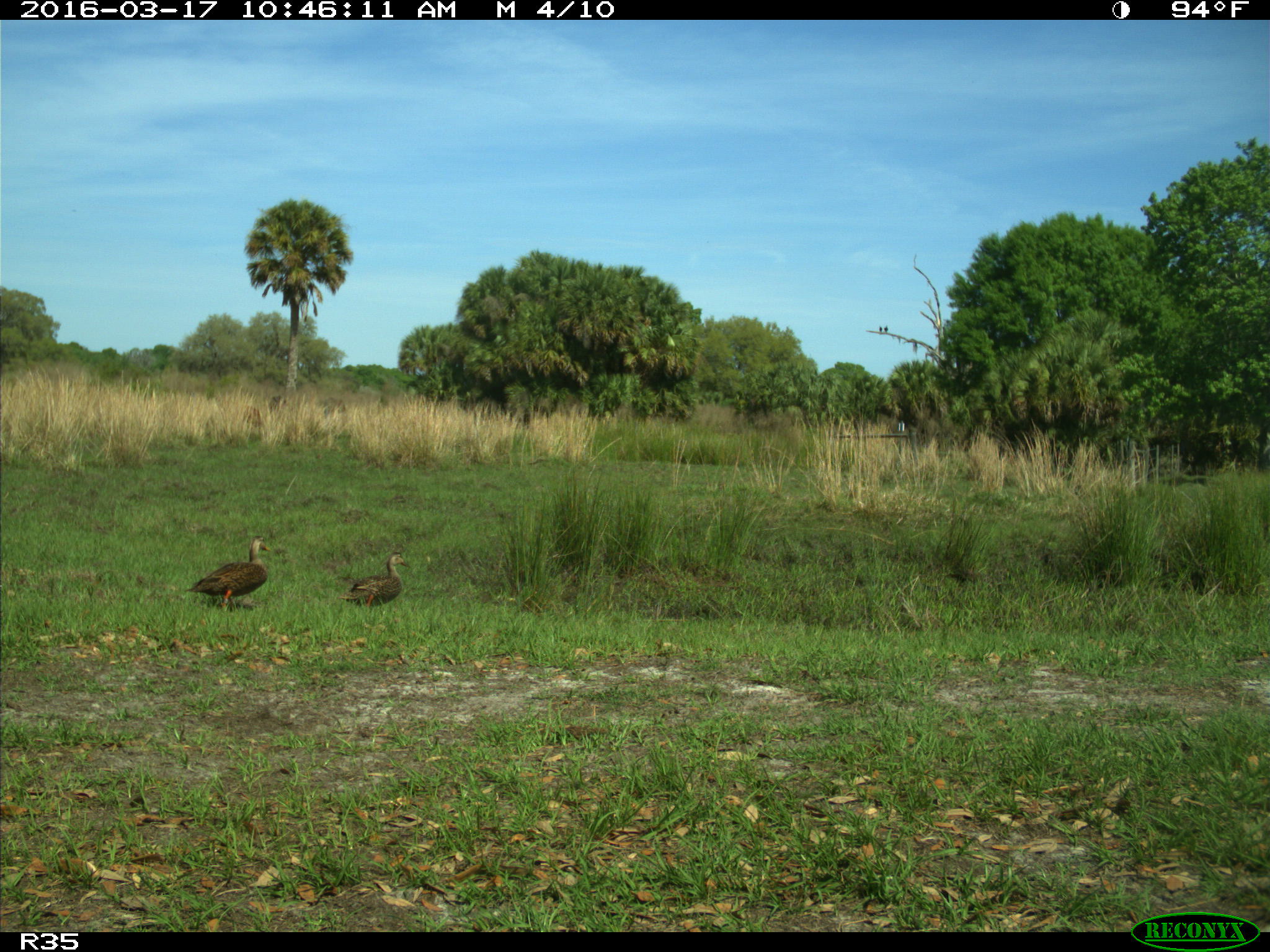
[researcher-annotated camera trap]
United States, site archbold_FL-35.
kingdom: Animalia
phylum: Chordata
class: Aves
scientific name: Aves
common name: birds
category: unidentified bird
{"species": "unidentified bird (birds) (Aves)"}